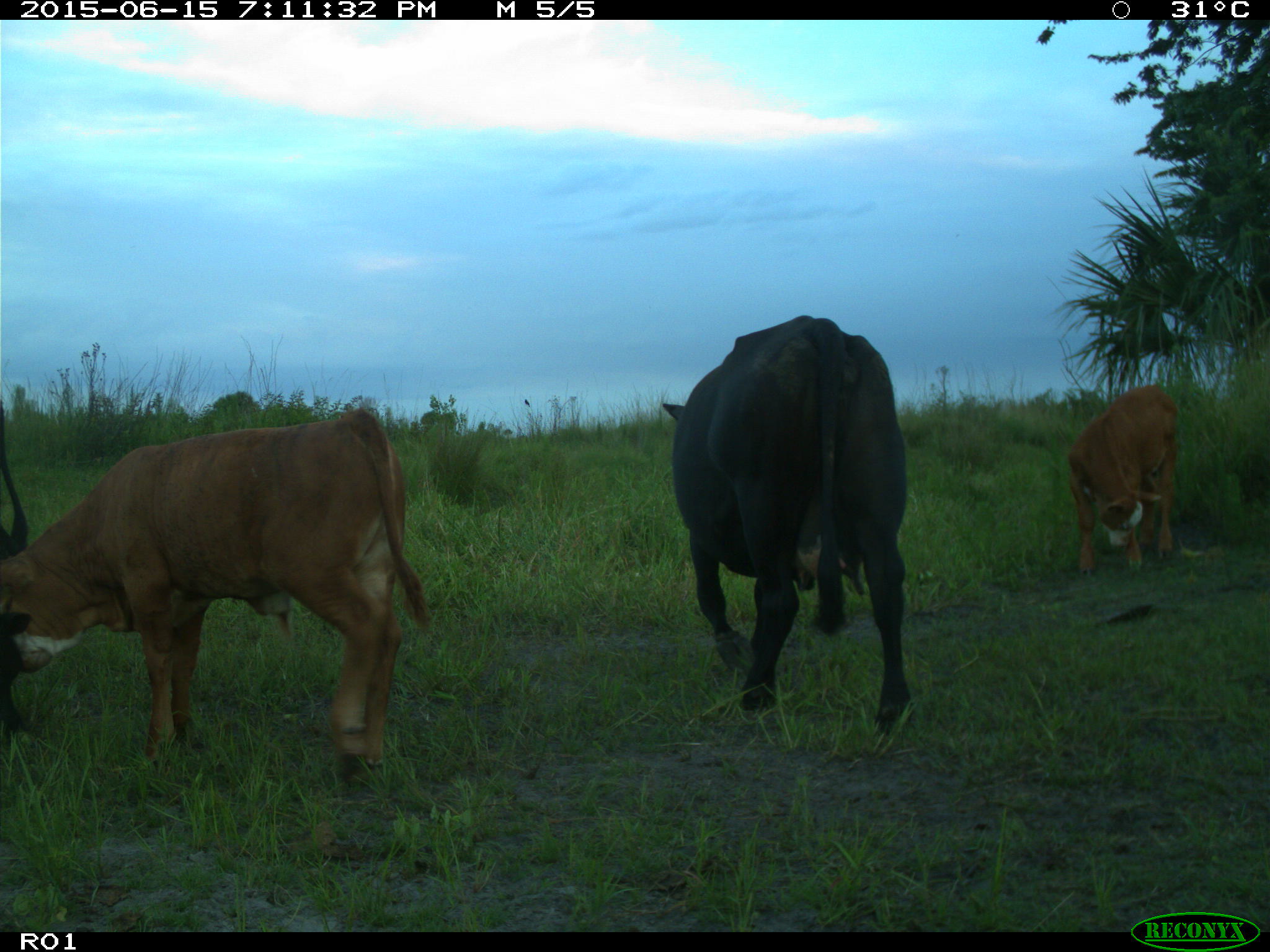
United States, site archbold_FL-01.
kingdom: Animalia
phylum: Chordata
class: Mammalia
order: Artiodactyla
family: Bovidae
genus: Bos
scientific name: Bos taurus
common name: domestic cow